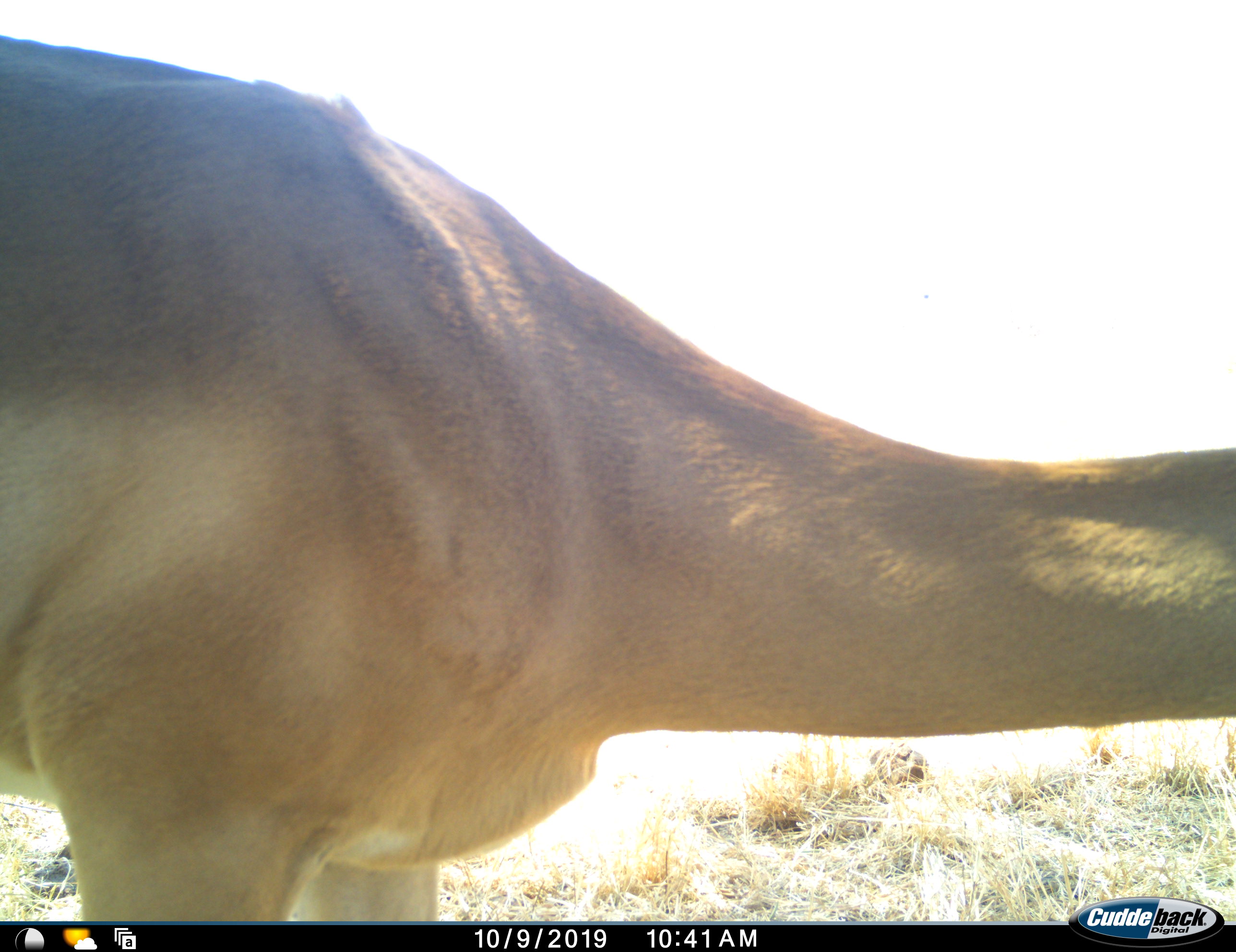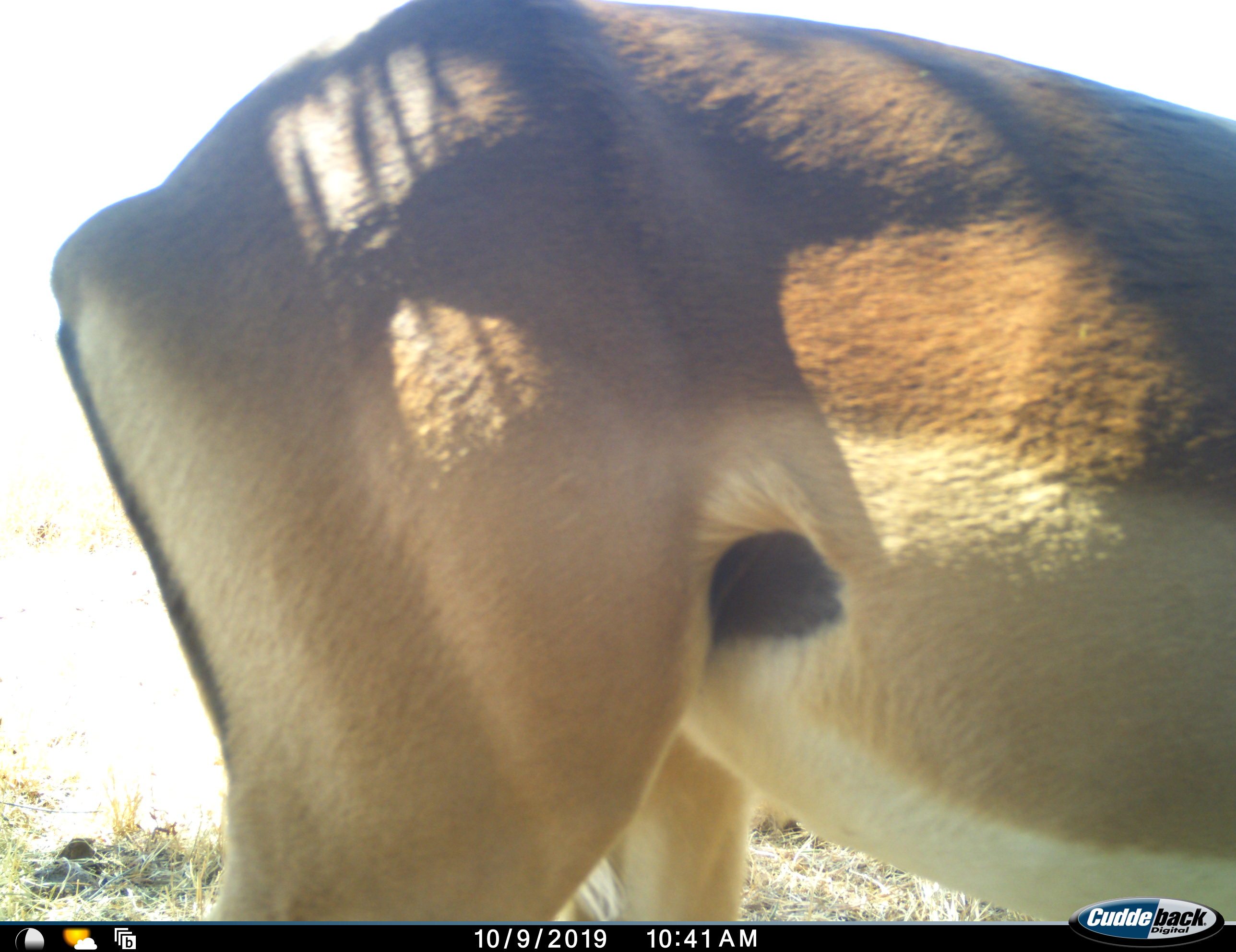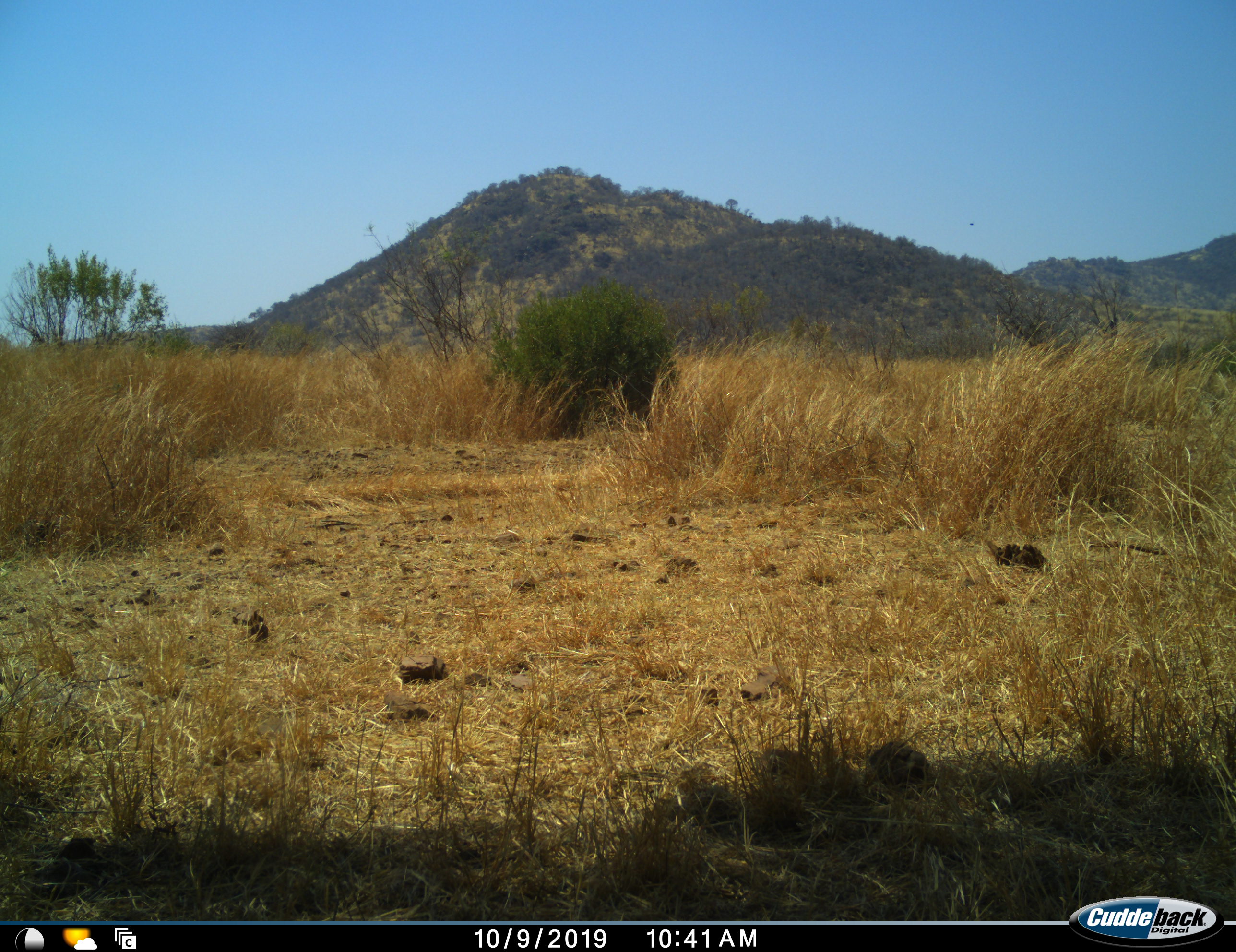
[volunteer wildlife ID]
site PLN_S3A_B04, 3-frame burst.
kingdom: Animalia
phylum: Chordata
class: Mammalia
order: Artiodactyla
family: Bovidae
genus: Aepyceros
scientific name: Aepyceros melampus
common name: impala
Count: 1.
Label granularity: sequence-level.